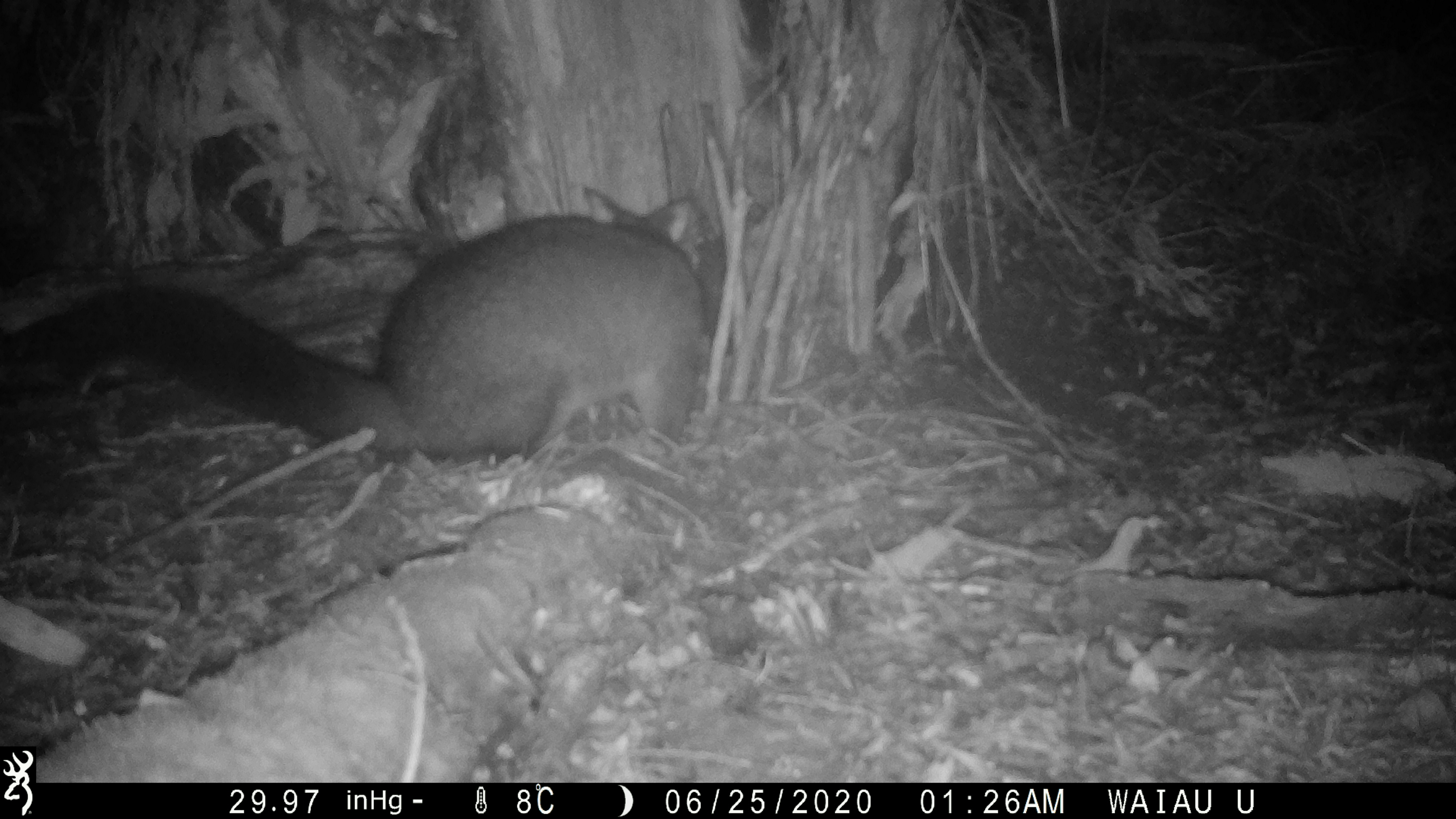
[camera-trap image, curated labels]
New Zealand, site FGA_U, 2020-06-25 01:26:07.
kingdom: Animalia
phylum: Chordata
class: Mammalia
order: Diprotodontia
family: Phalangeridae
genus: Trichosurus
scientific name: Trichosurus vulpecula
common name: common brushtail possum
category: possum